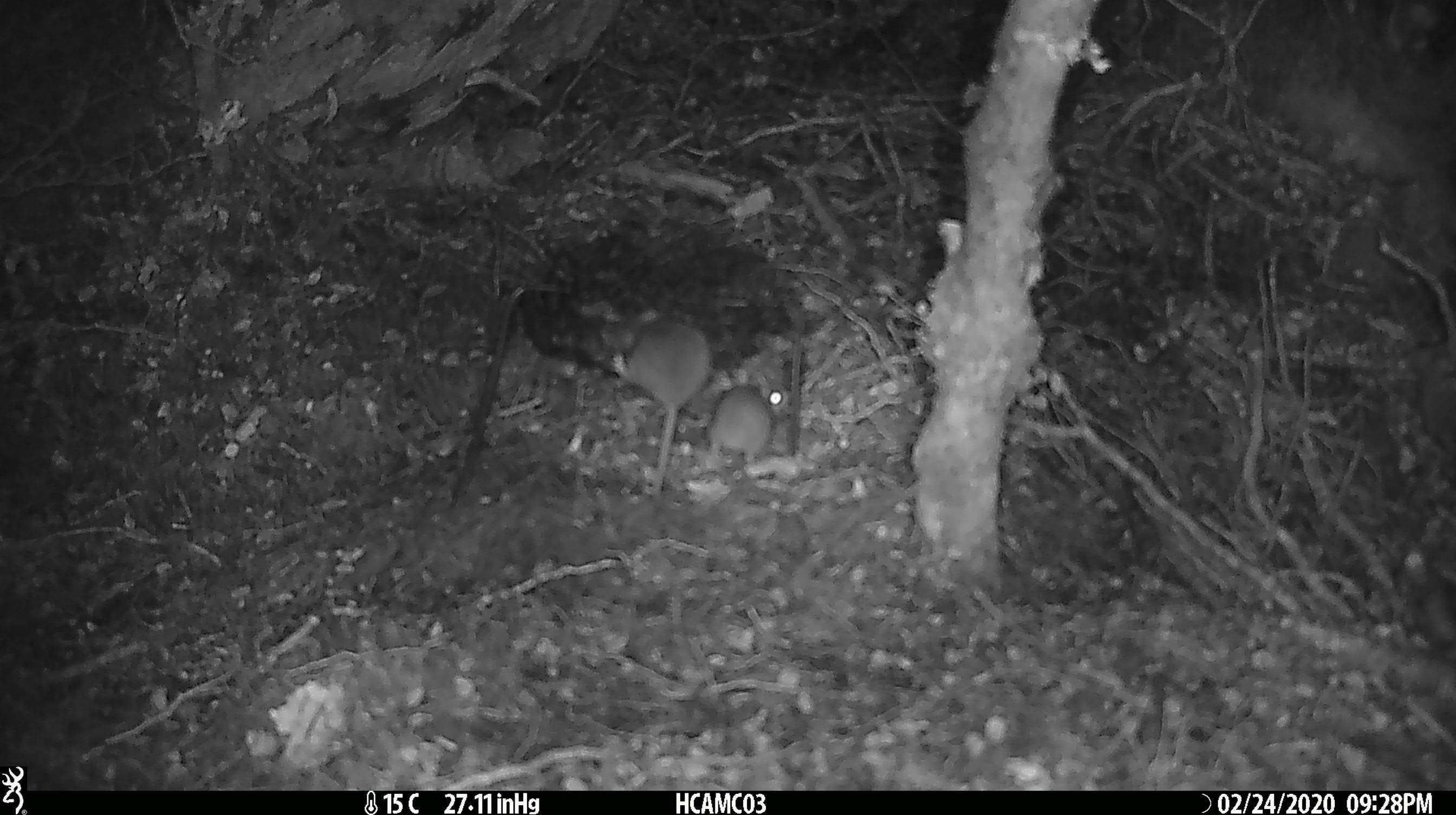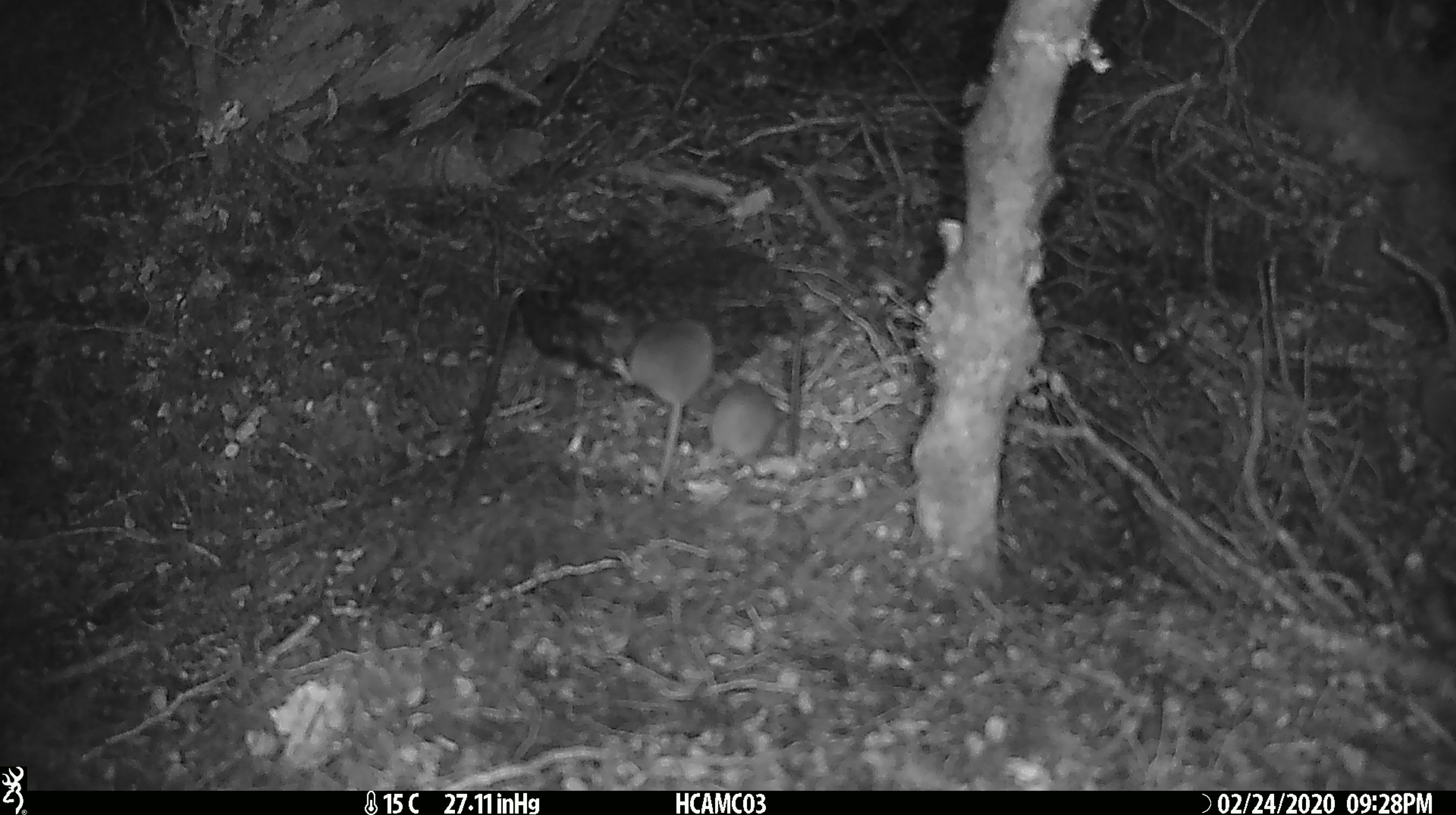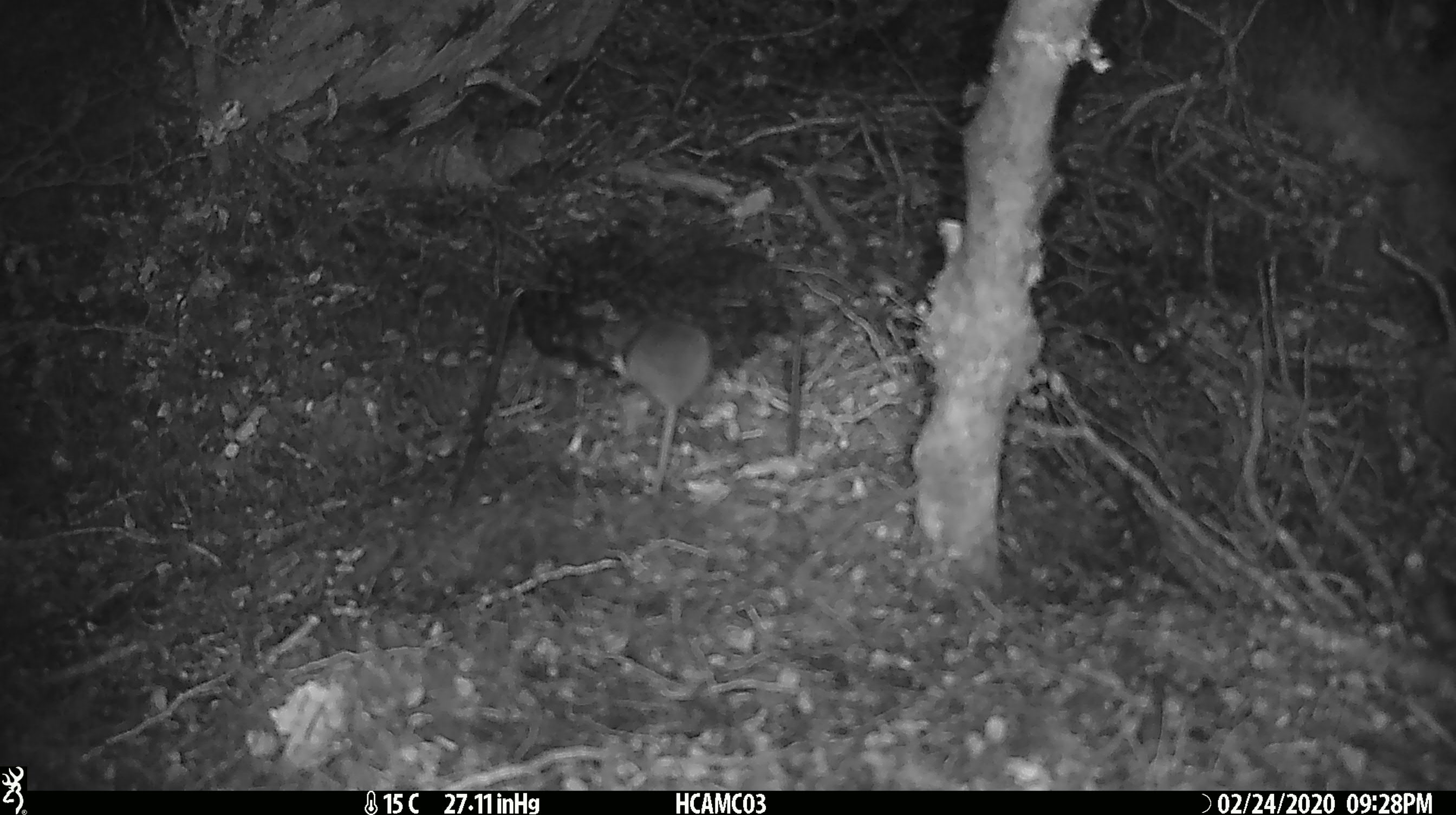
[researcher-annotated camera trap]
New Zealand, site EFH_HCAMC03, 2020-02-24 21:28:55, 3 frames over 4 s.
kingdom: Animalia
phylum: Chordata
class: Mammalia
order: Rodentia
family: Muridae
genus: Mus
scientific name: Mus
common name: mouse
Mouse (Mus).